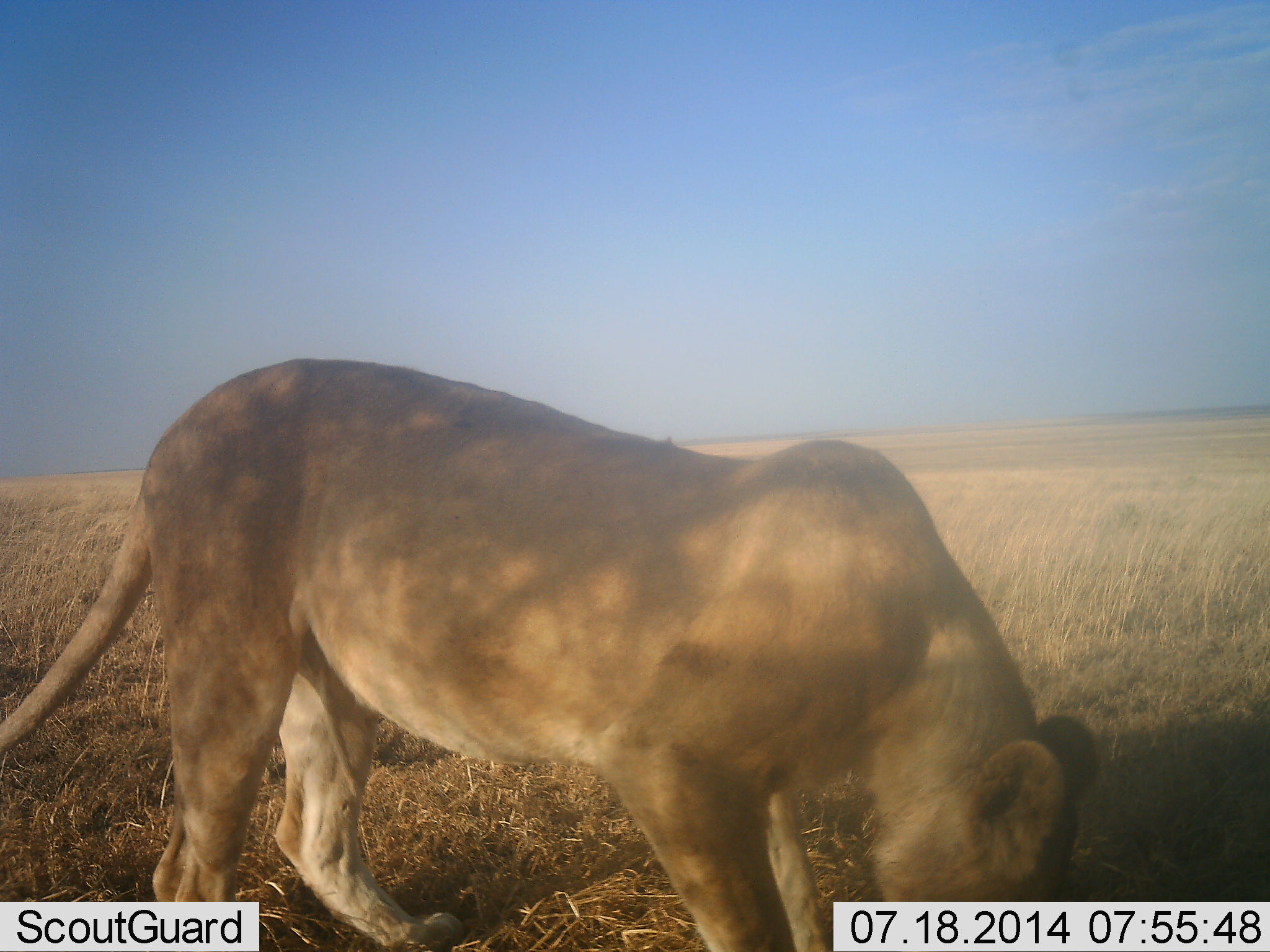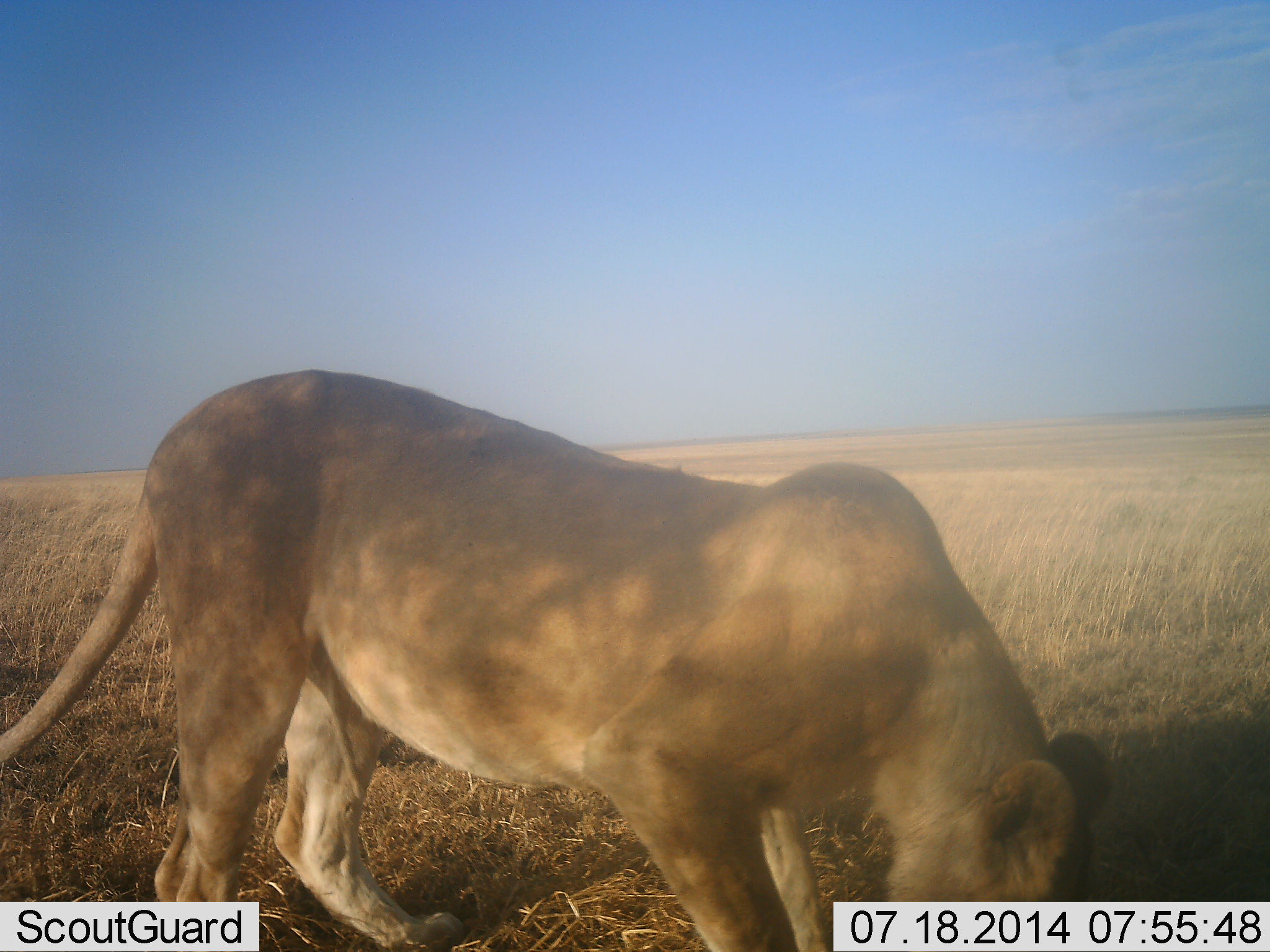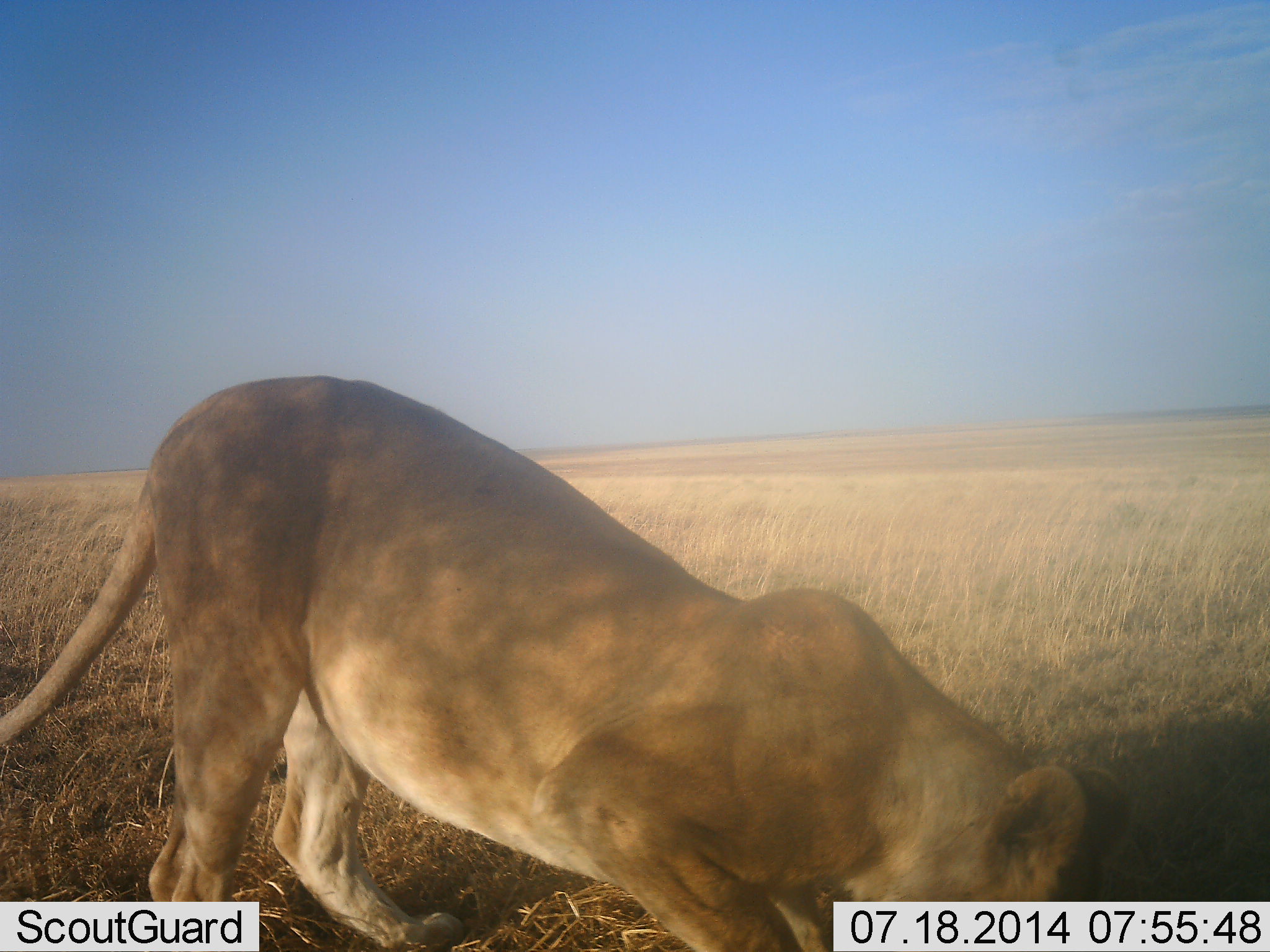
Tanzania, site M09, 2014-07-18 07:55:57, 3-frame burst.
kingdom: Animalia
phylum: Chordata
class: Mammalia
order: Carnivora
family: Felidae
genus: Panthera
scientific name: Panthera leo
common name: lion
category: lionfemale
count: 1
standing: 70%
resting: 10%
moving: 10%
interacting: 0%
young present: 0%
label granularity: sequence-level